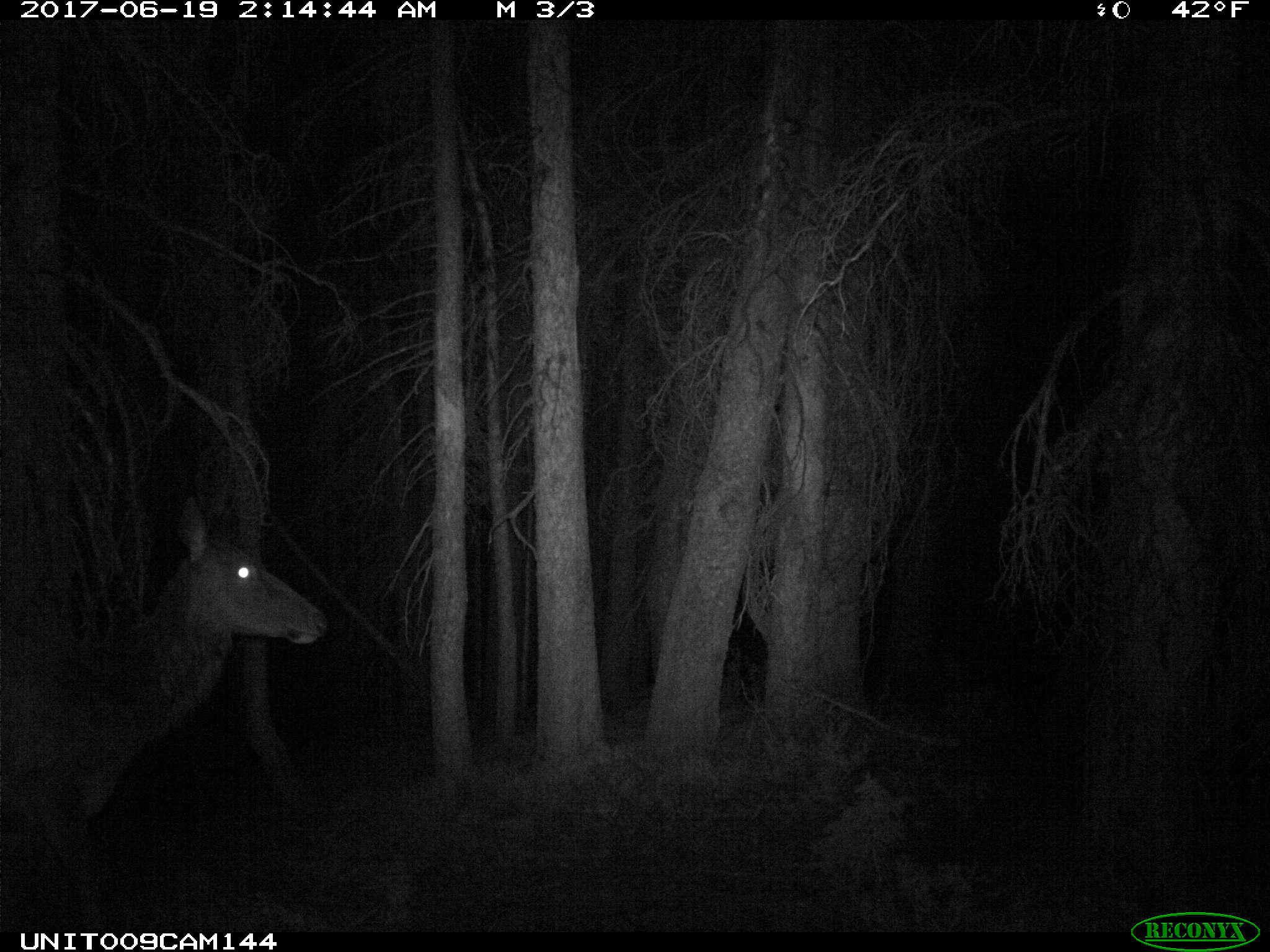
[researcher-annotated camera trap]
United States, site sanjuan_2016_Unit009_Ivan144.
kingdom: Animalia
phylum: Chordata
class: Mammalia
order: Artiodactyla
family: Cervidae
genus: Cervus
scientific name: Cervus elaphus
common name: red deer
Cervus elaphus (red deer).